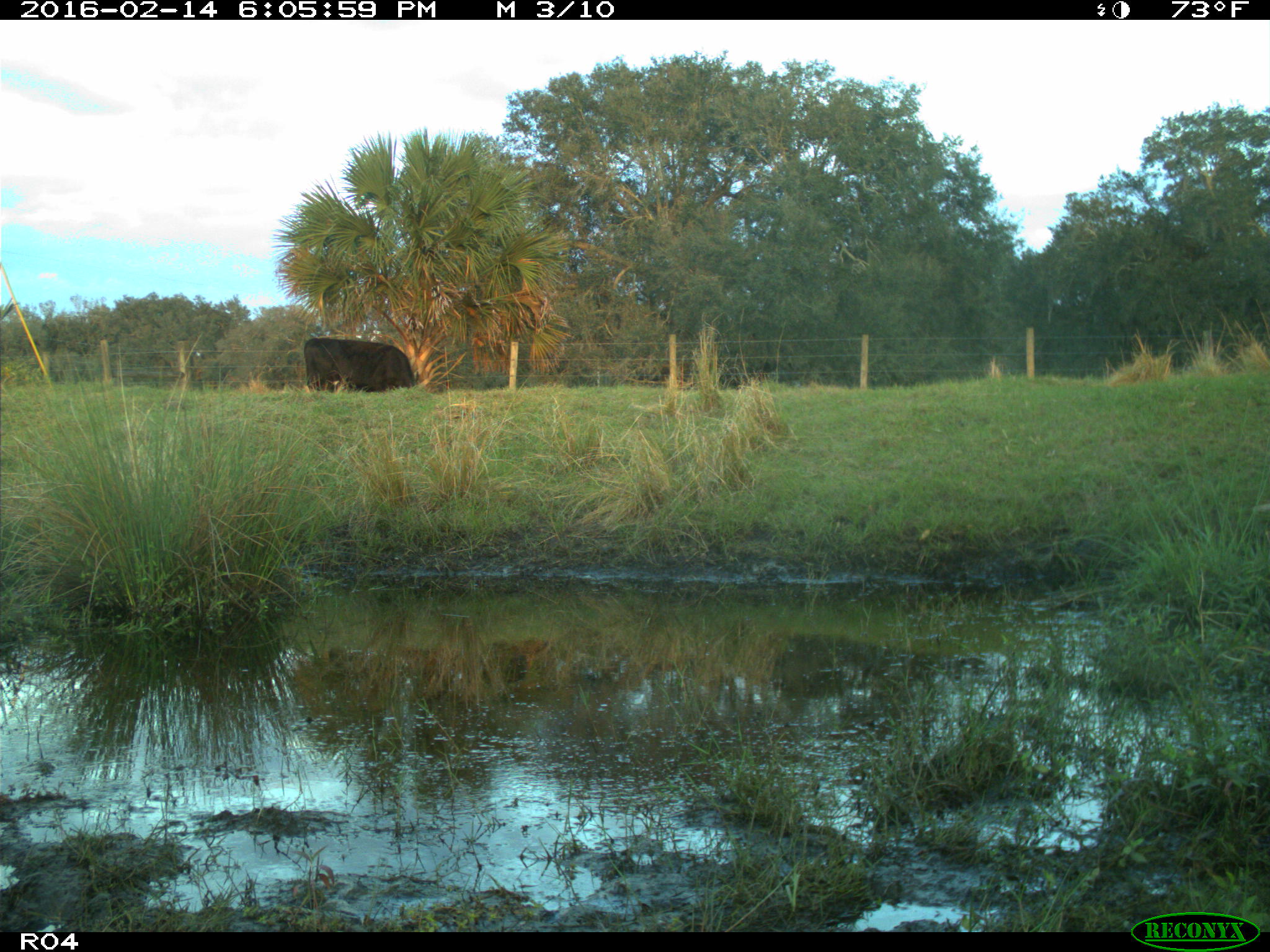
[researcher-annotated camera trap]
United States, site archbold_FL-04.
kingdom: Animalia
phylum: Chordata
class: Mammalia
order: Artiodactyla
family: Bovidae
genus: Bos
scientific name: Bos taurus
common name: domestic cow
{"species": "Bos taurus (domestic cow)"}